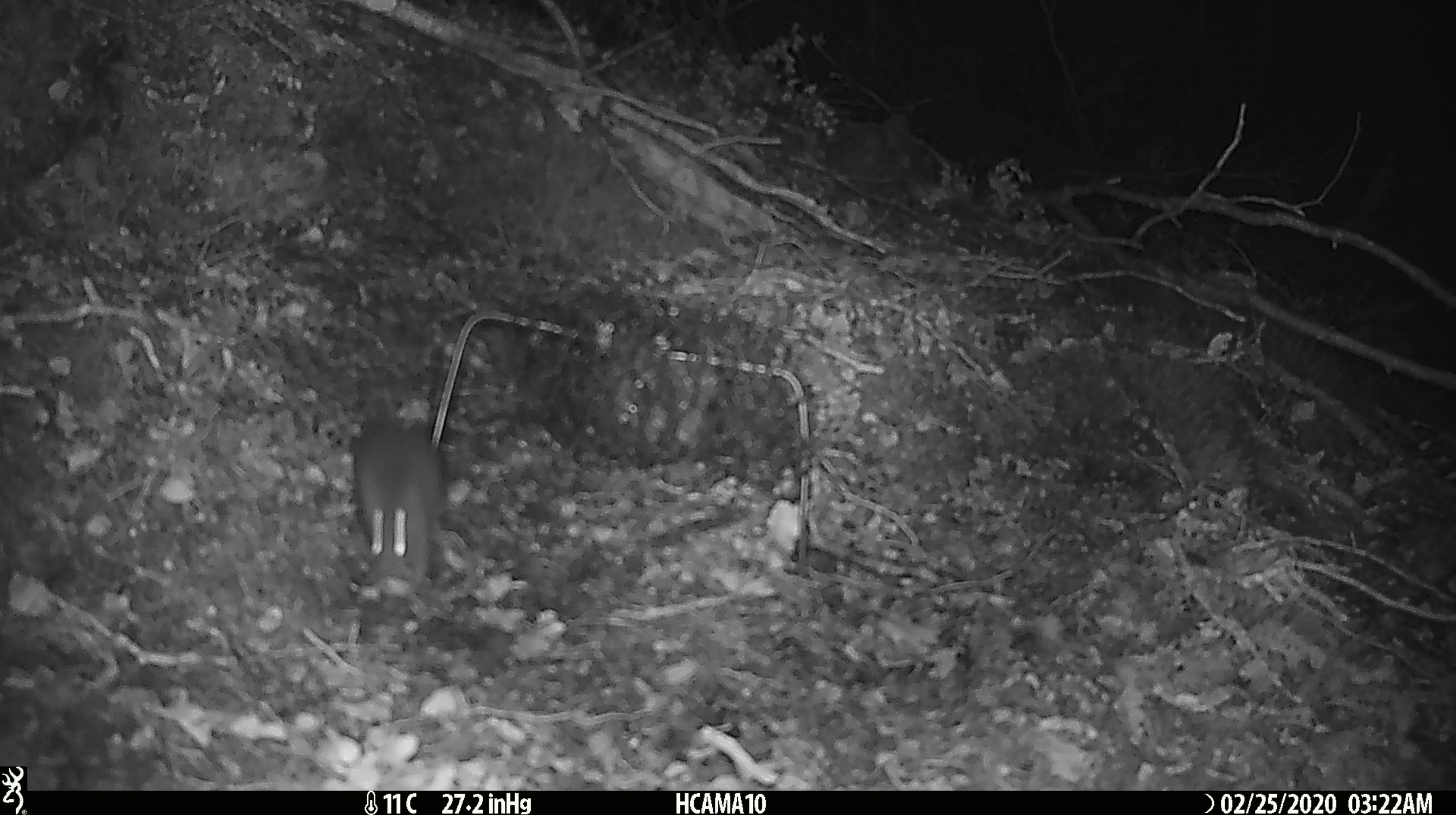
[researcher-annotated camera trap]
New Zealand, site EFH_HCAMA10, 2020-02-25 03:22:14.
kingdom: Animalia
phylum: Chordata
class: Mammalia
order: Rodentia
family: Muridae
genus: Mus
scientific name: Mus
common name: mouse